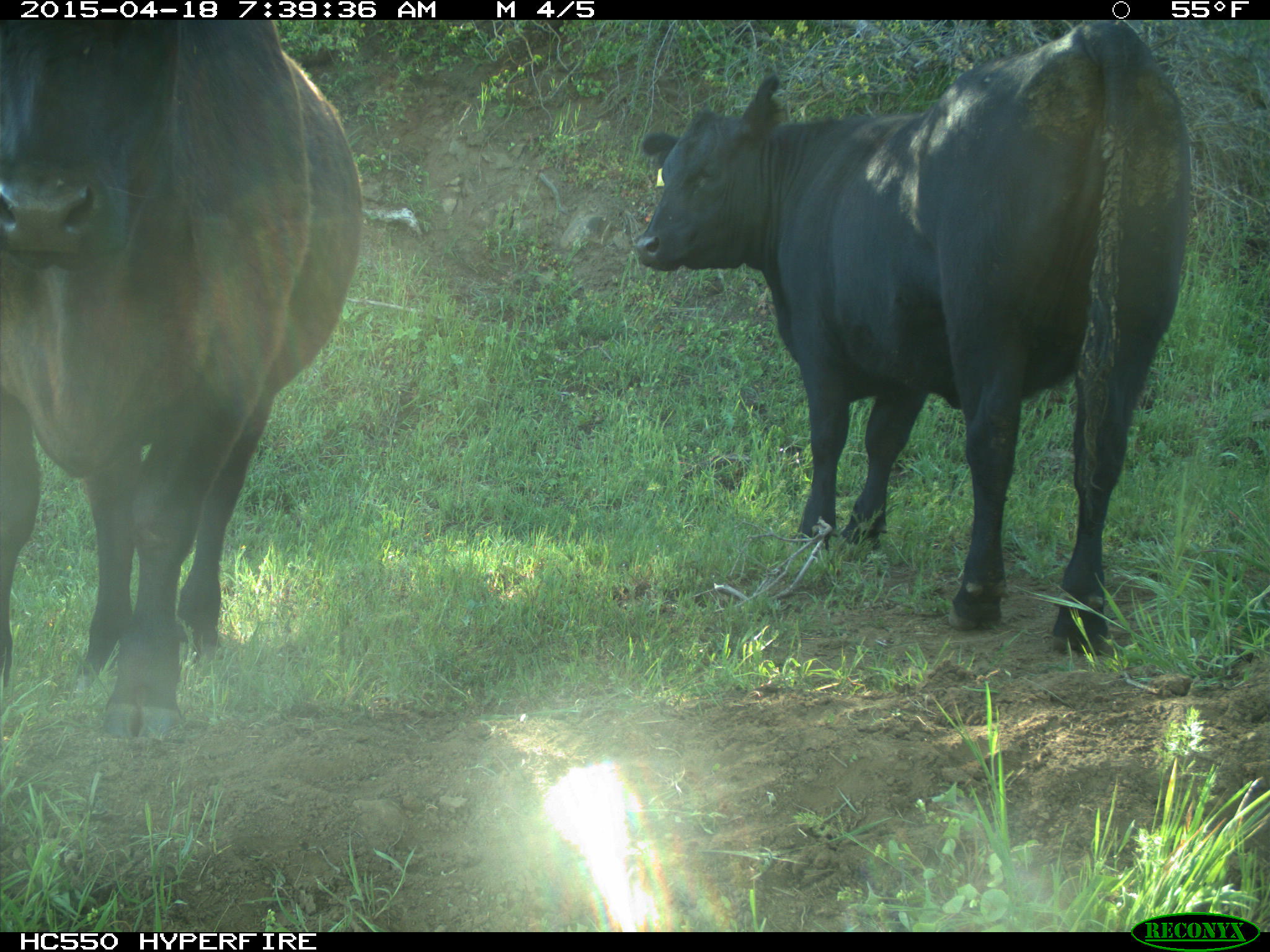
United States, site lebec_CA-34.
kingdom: Animalia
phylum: Chordata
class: Mammalia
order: Artiodactyla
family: Bovidae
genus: Bos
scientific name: Bos taurus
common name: domestic cow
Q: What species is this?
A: Bos taurus (domestic cow).